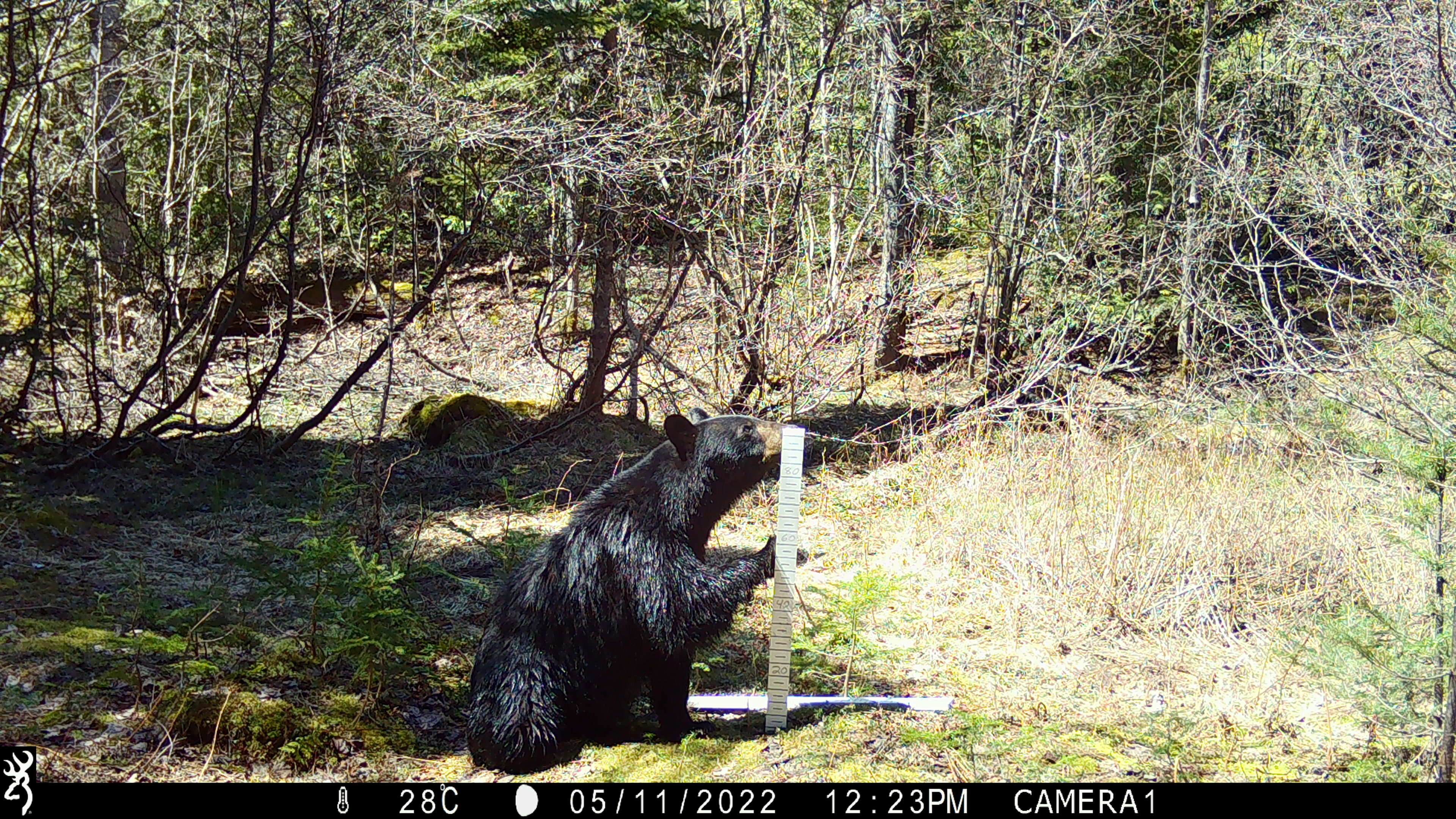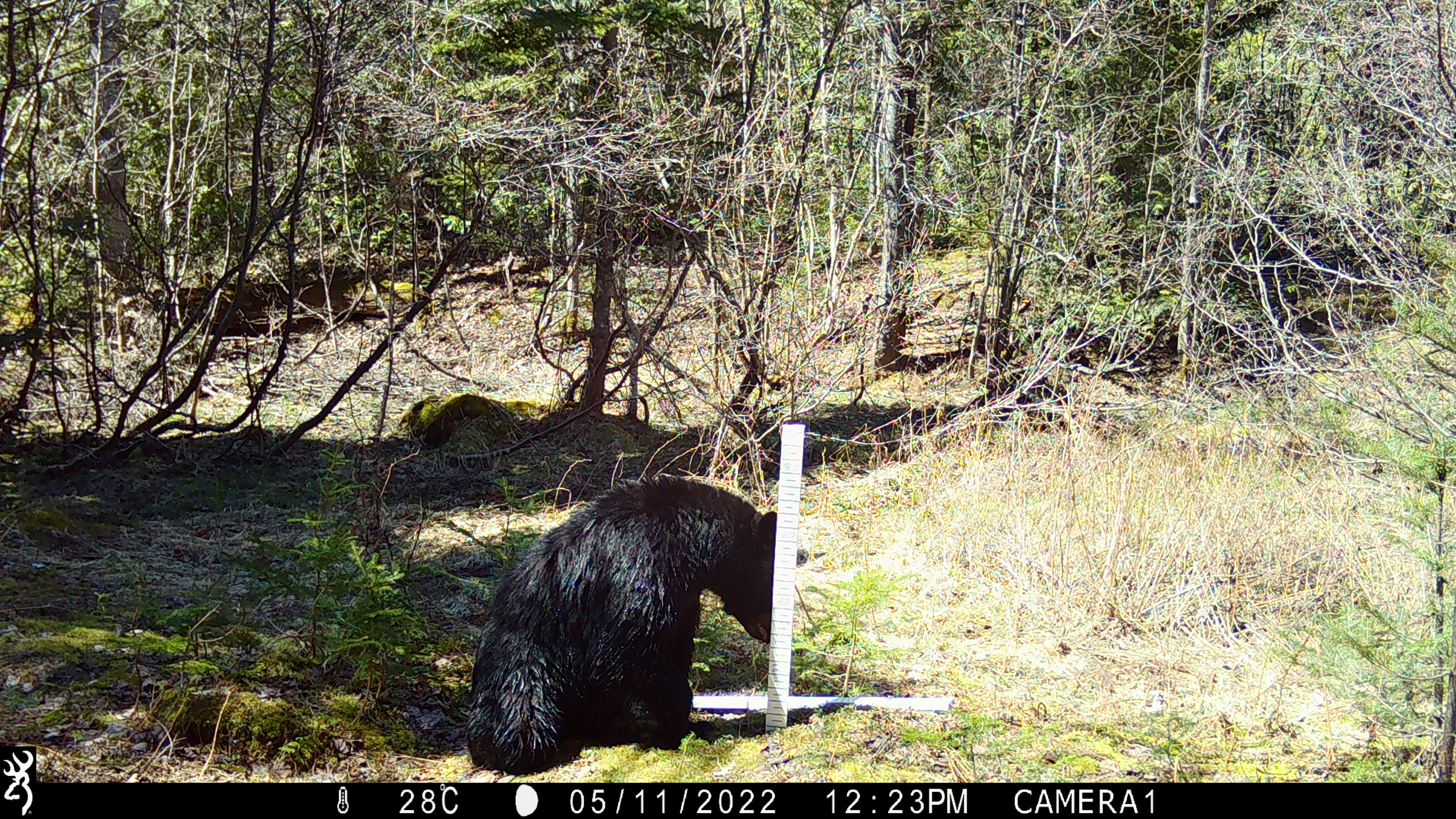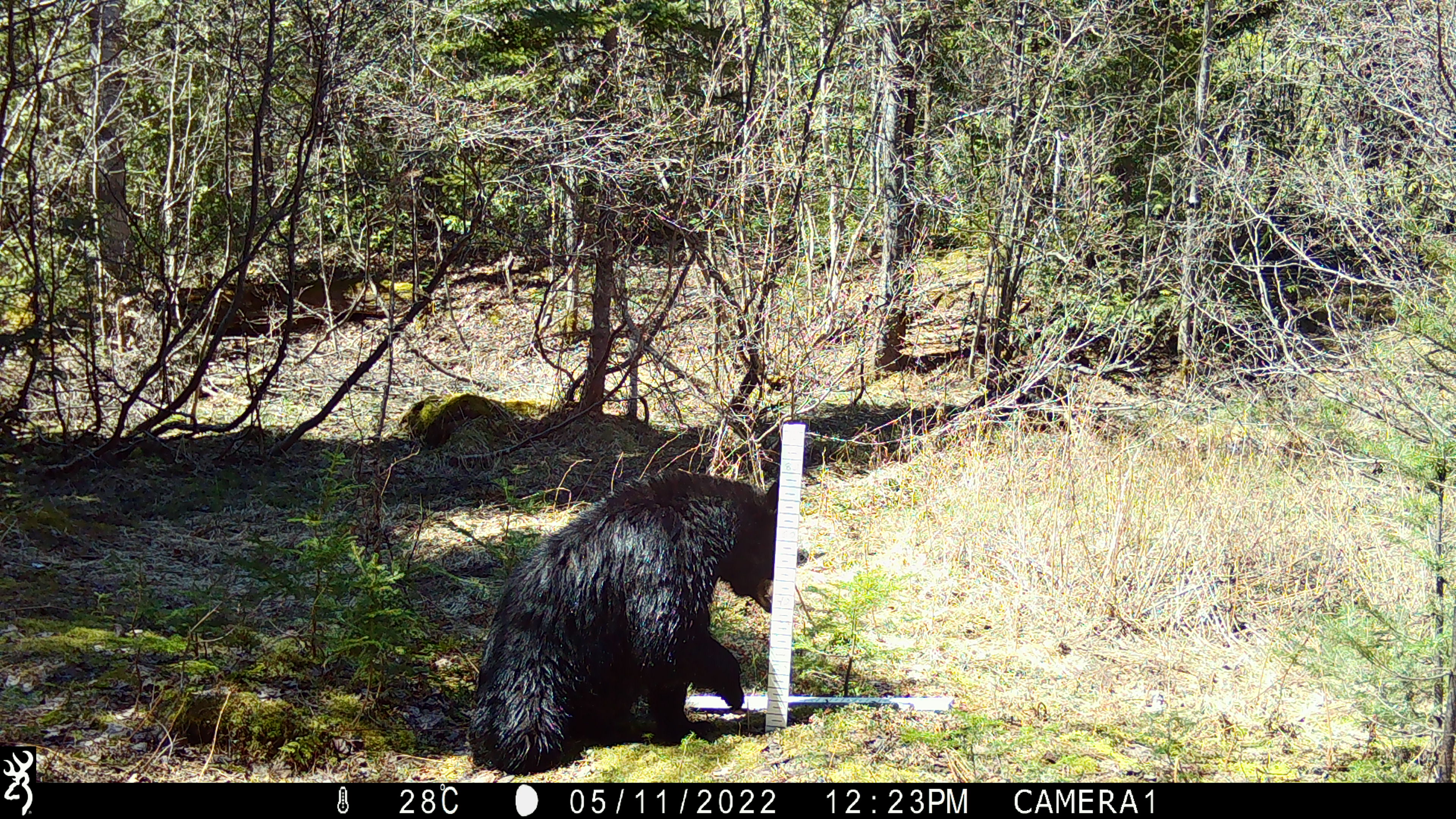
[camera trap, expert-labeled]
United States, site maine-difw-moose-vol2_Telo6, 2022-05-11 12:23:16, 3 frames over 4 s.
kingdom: Animalia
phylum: Chordata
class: Mammalia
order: Carnivora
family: Ursidae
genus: Ursus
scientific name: Ursus americanus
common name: black bear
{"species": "black bear (Ursus americanus)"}